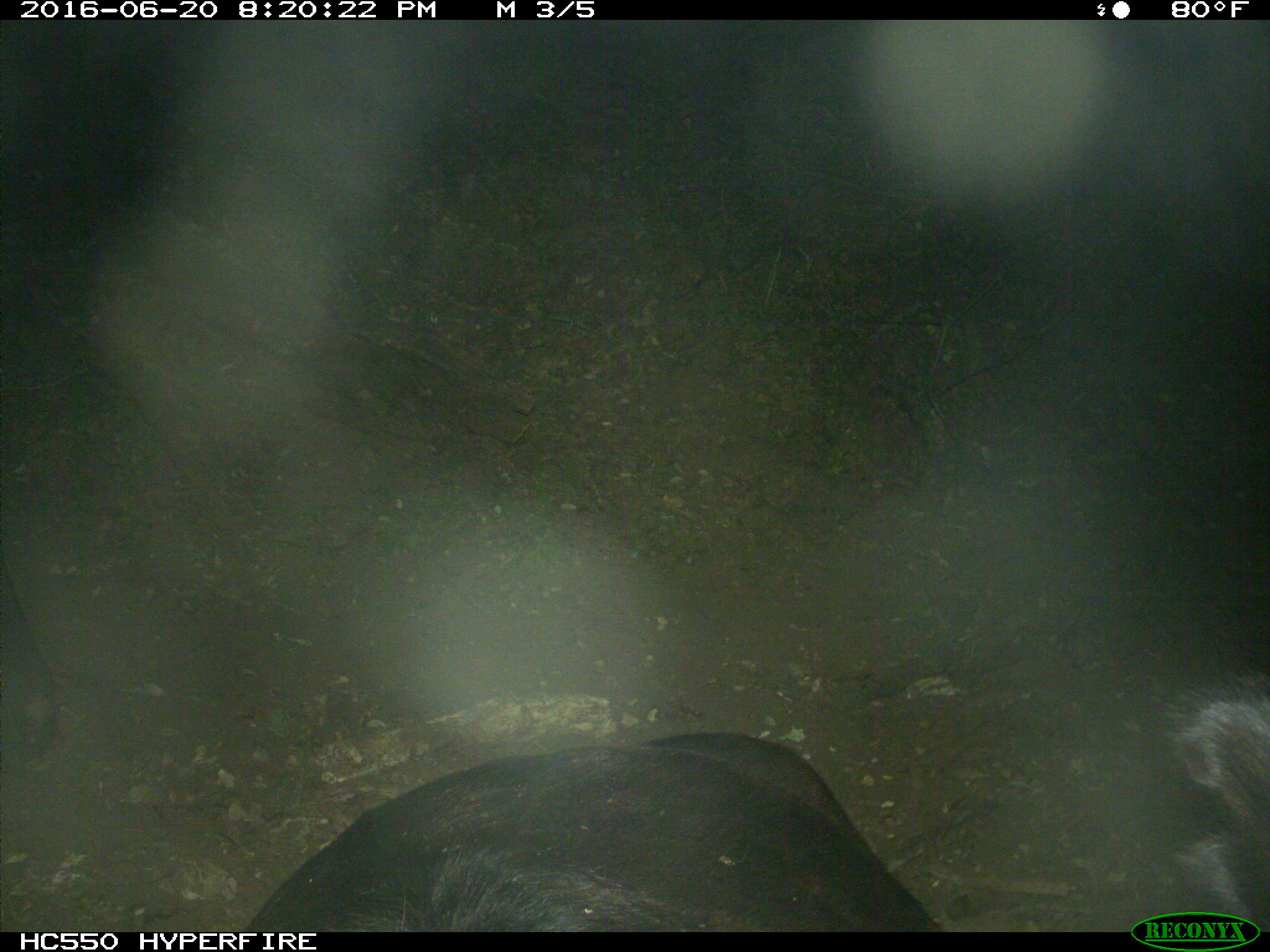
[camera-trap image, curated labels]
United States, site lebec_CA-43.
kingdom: Animalia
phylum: Chordata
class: Mammalia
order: Artiodactyla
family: Bovidae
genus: Bos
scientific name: Bos taurus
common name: domestic cow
Bos taurus (domestic cow).